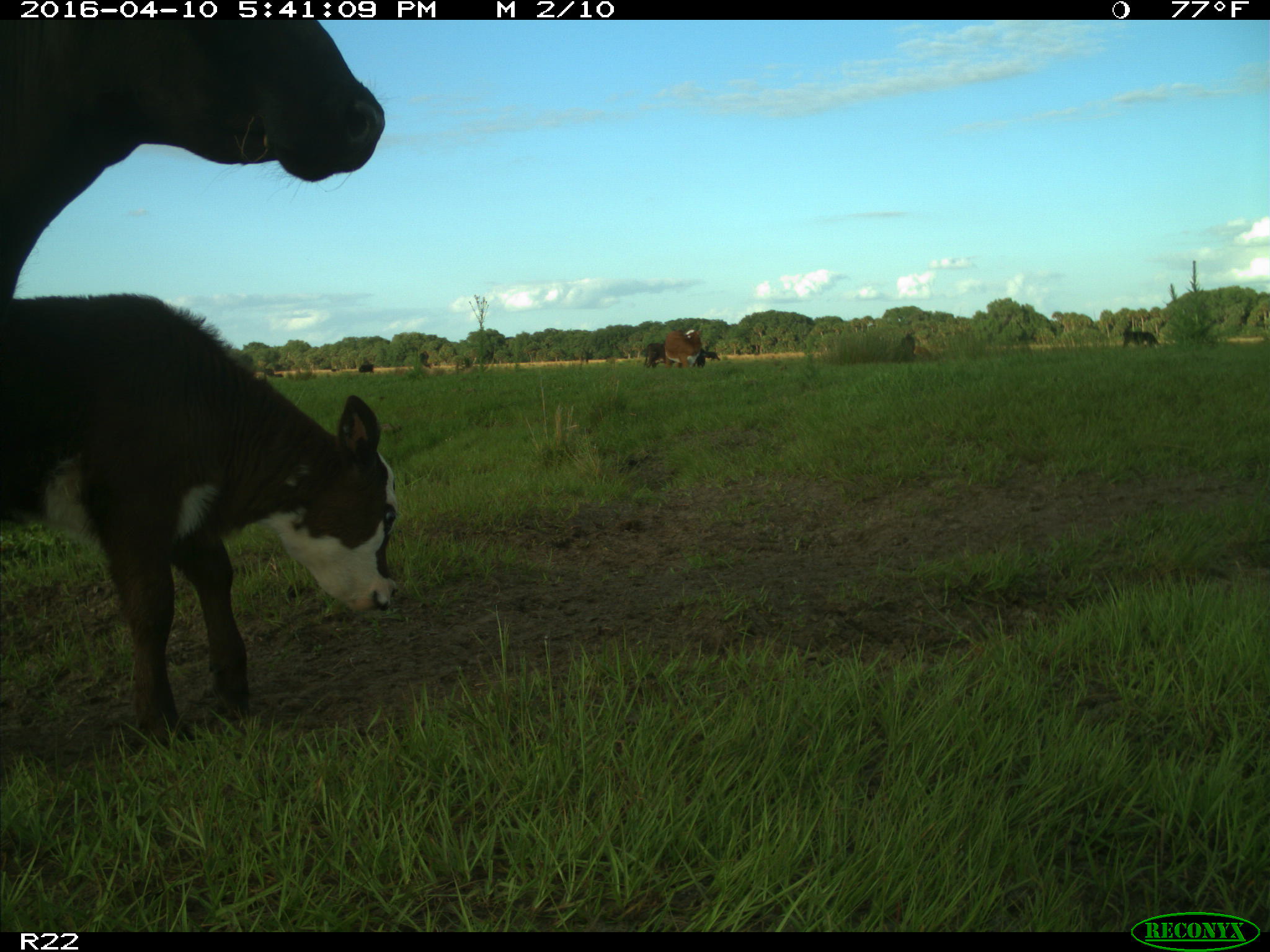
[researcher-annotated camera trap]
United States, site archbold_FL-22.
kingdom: Animalia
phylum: Chordata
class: Mammalia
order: Artiodactyla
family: Bovidae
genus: Bos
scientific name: Bos taurus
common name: domestic cow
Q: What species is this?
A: Bos taurus (domestic cow).